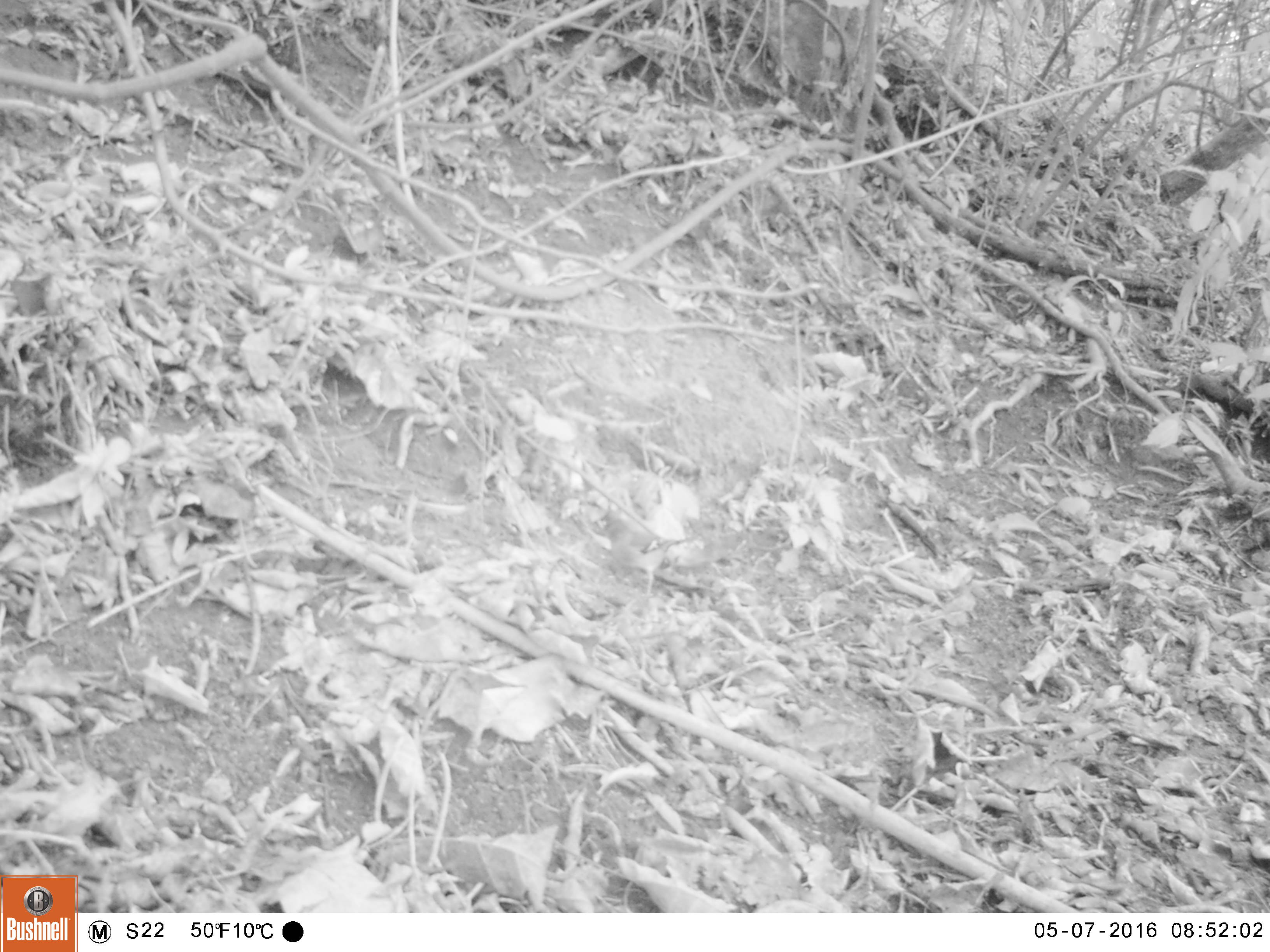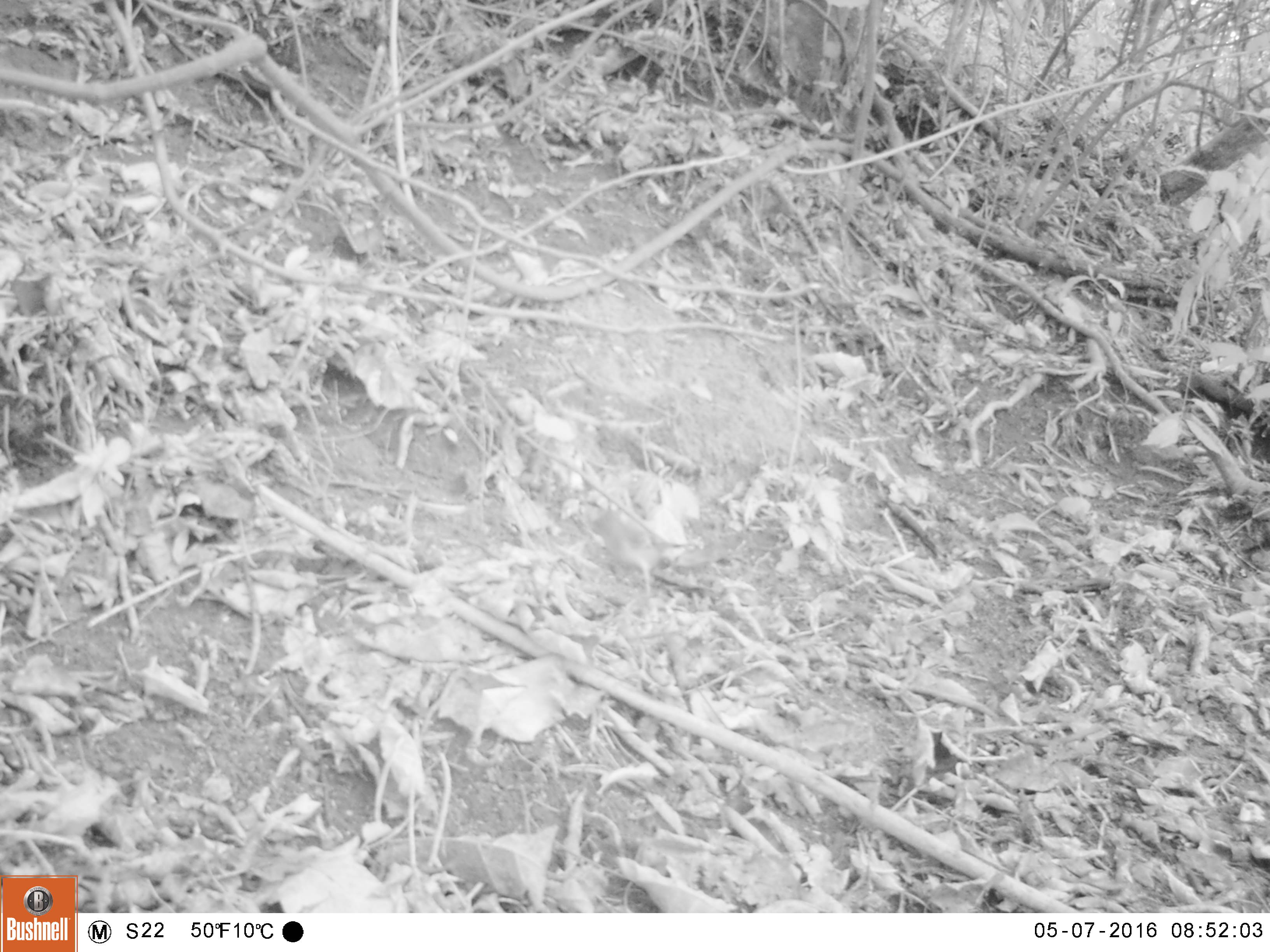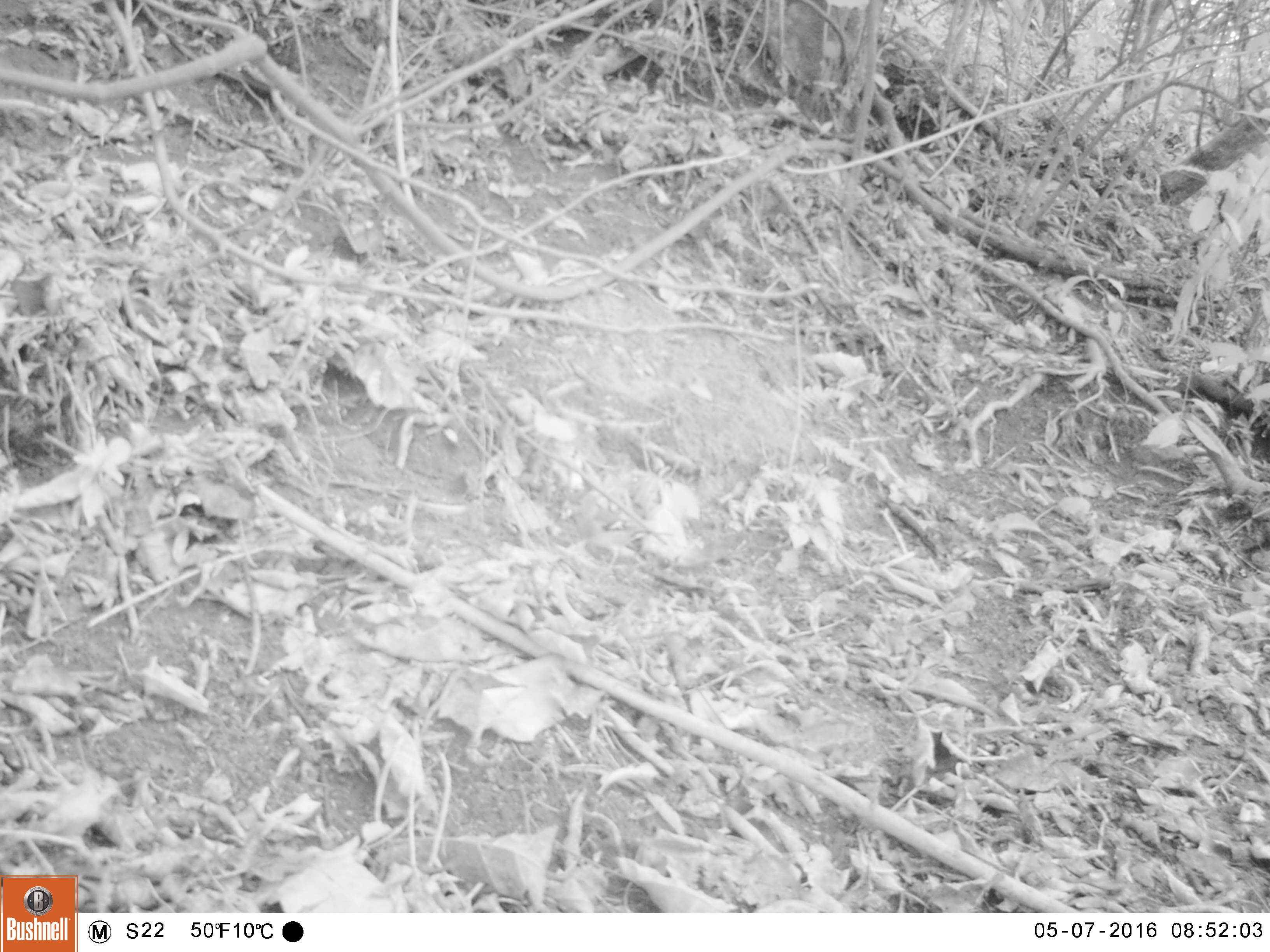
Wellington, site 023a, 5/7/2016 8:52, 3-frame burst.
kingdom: Animalia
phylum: Chordata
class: Aves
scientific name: Aves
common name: bird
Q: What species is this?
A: Bird (Aves).